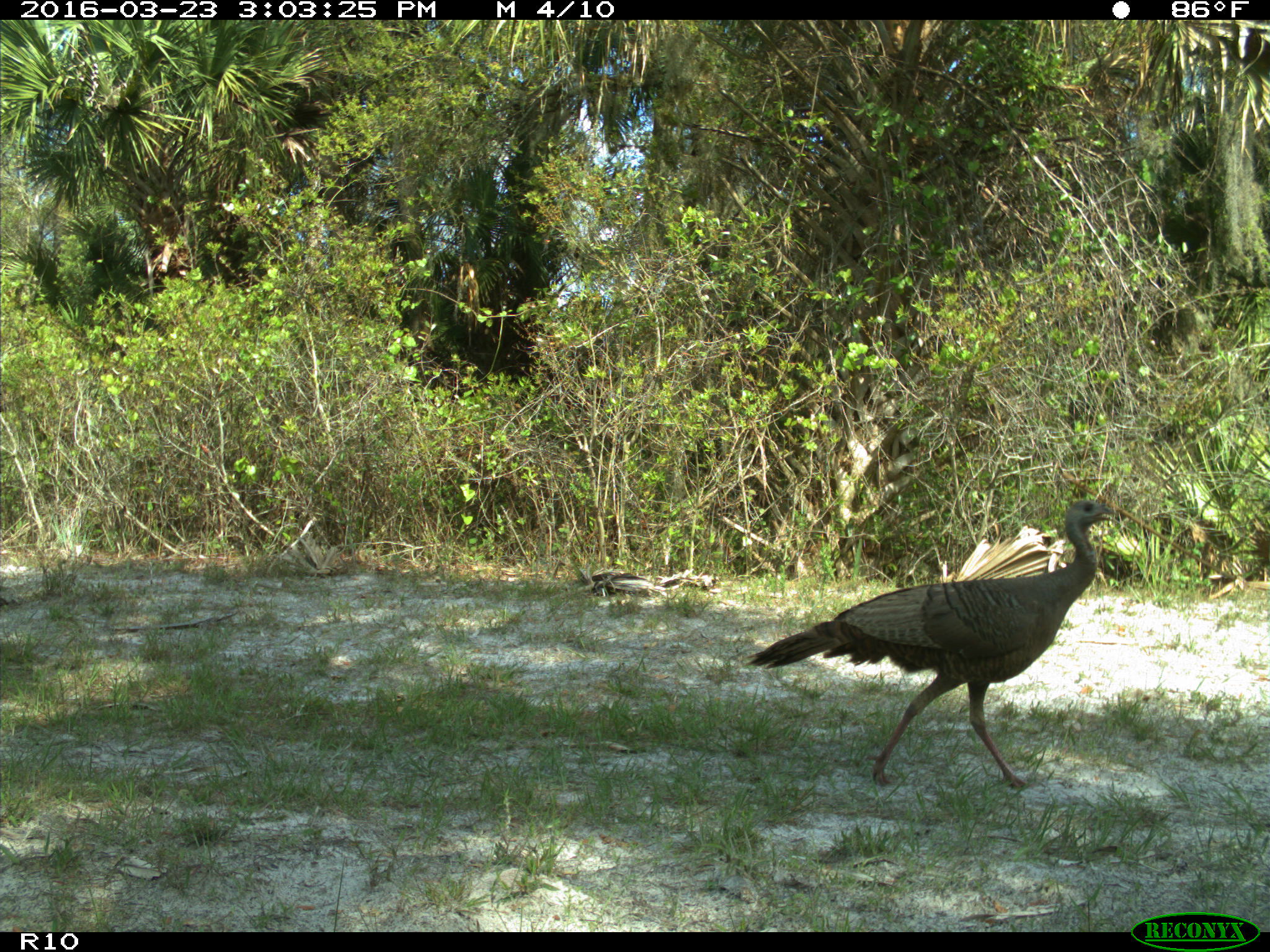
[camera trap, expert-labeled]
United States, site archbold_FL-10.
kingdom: Animalia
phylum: Chordata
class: Aves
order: Galliformes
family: Phasianidae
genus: Meleagris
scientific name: Meleagris gallopavo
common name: wild turkey